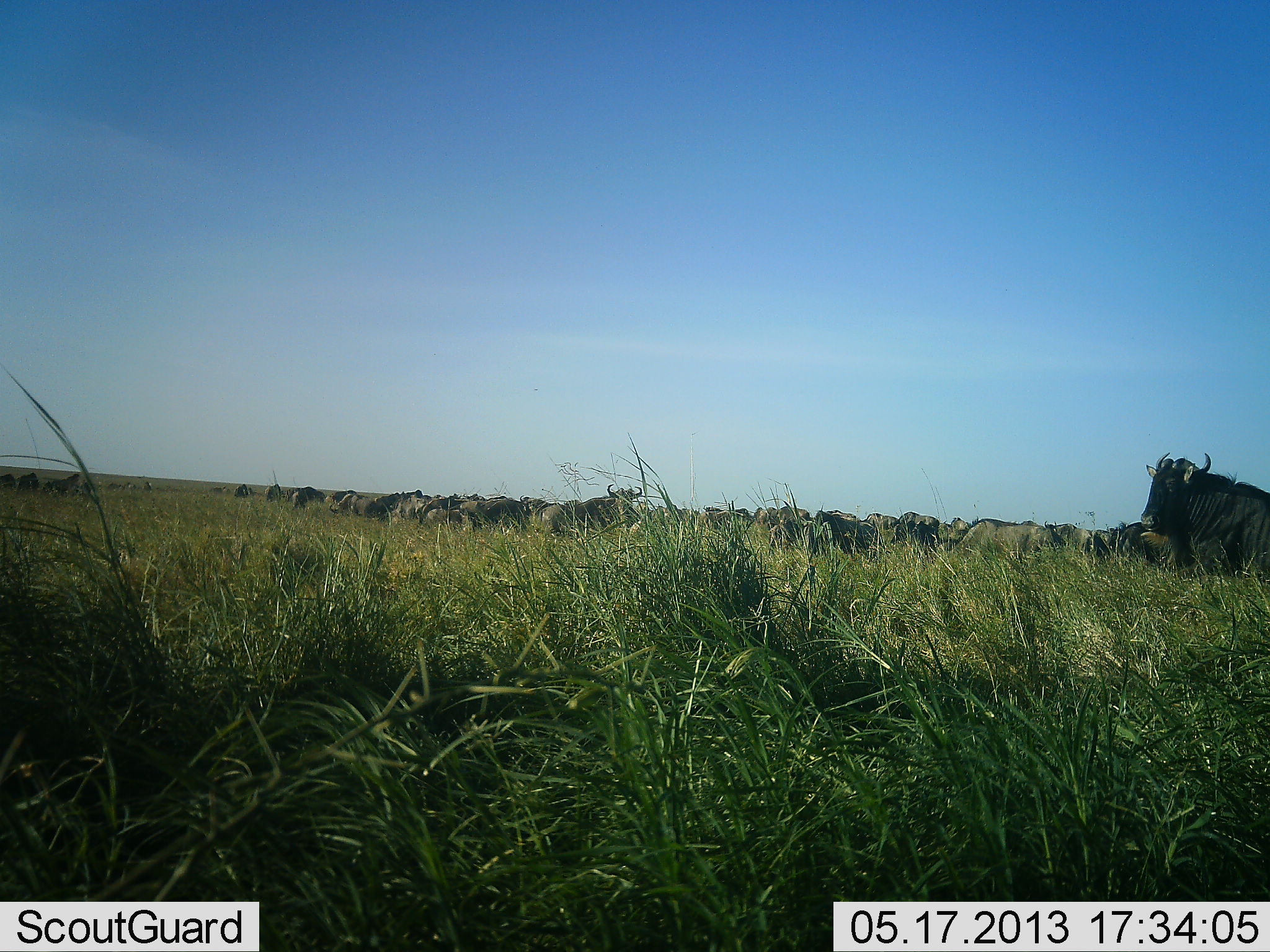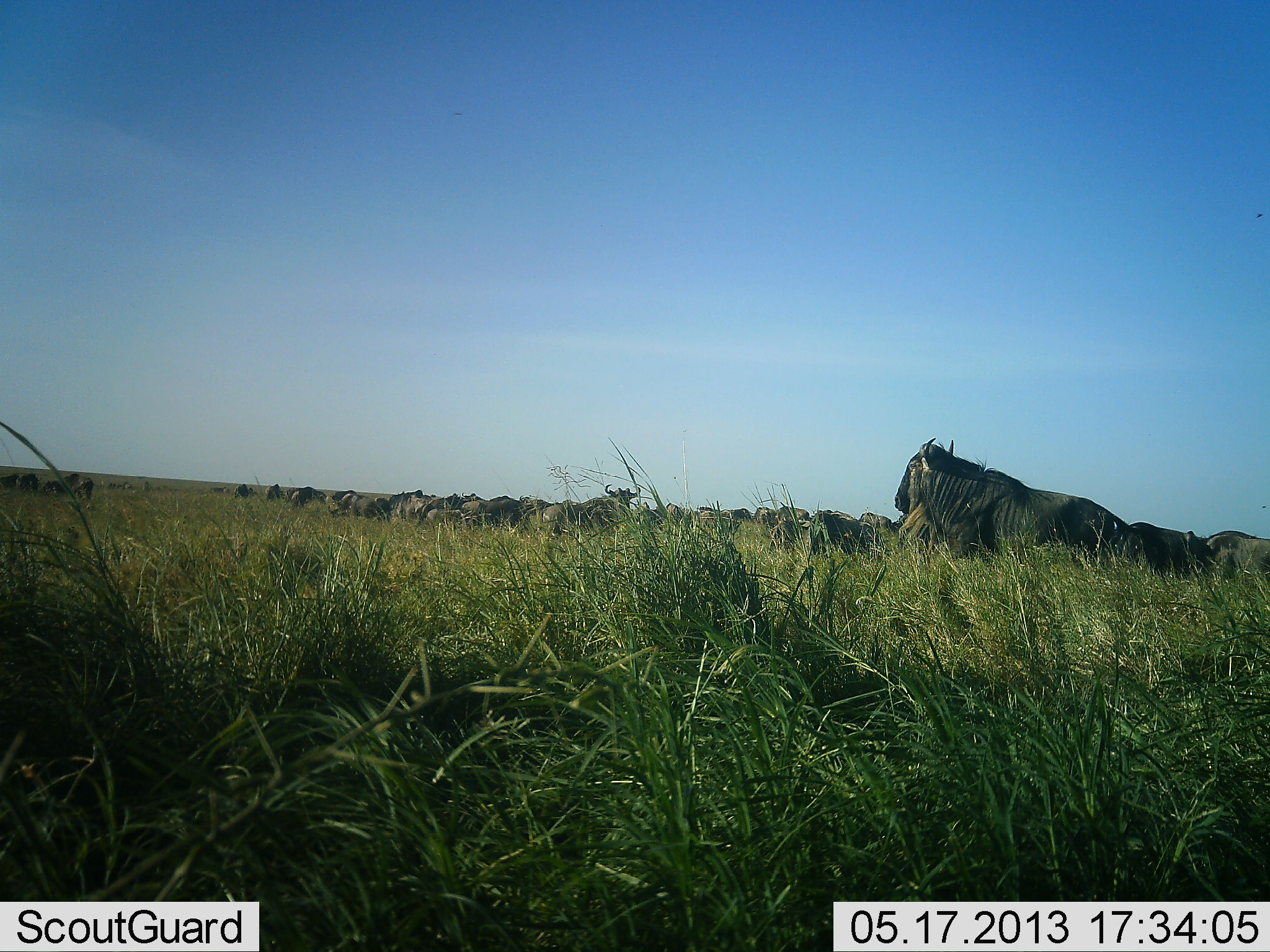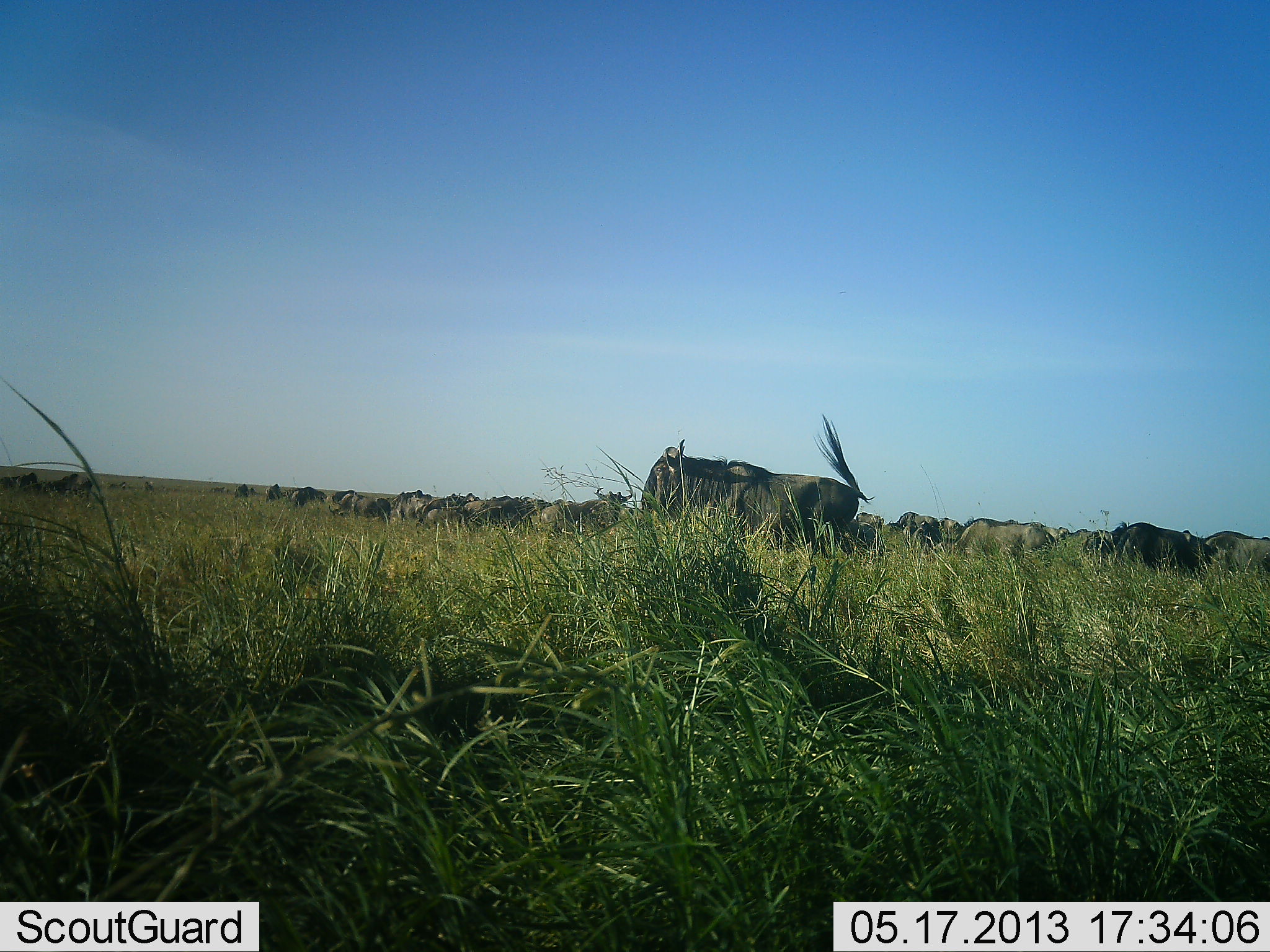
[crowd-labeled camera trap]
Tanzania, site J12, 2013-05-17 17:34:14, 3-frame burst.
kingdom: Animalia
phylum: Chordata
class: Mammalia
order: Artiodactyla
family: Bovidae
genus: Connochaetes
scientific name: Connochaetes taurinus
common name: blue wildebeest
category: wildebeest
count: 11-50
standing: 62%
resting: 9%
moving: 88%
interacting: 3%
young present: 3%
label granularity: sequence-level